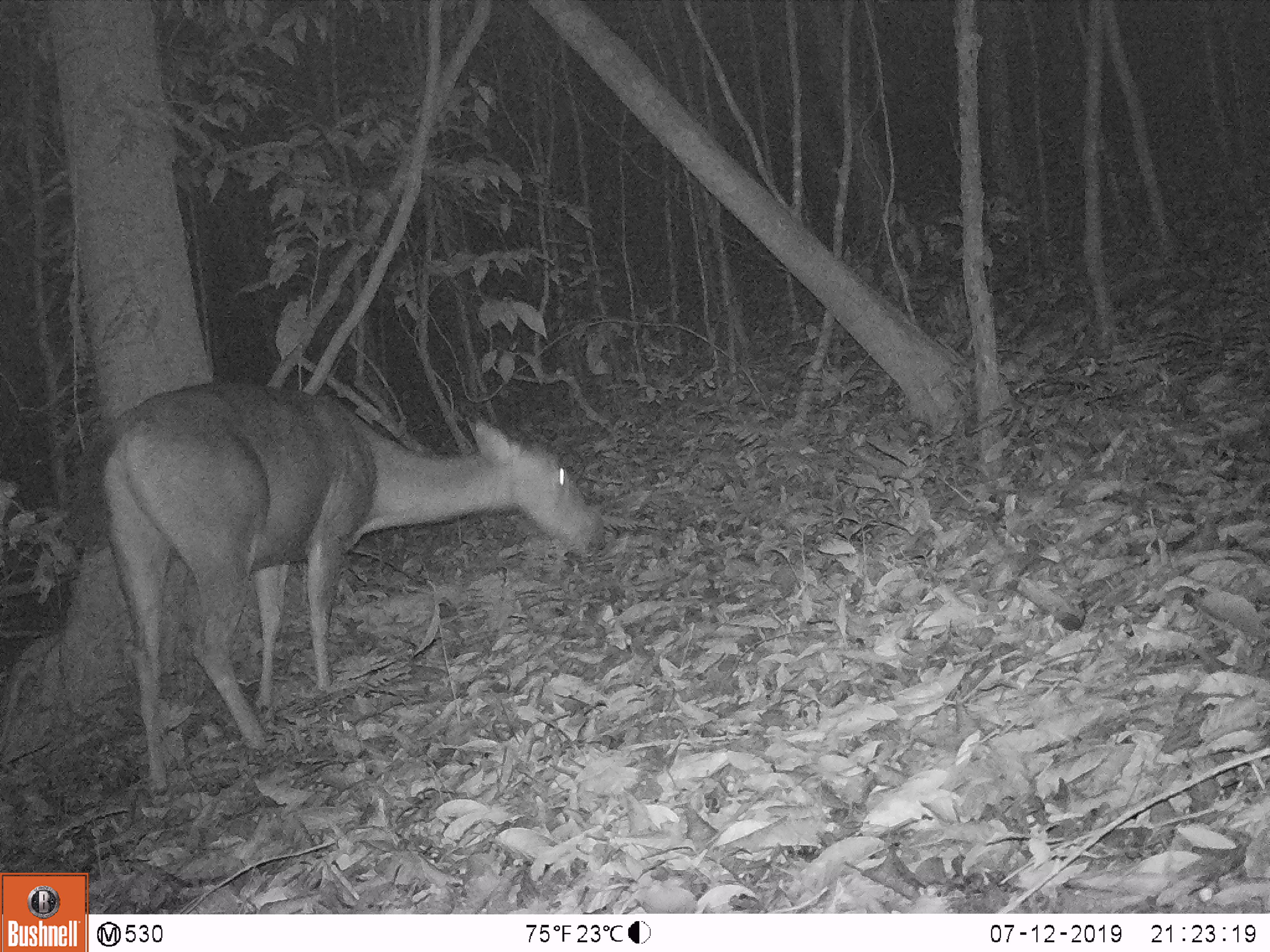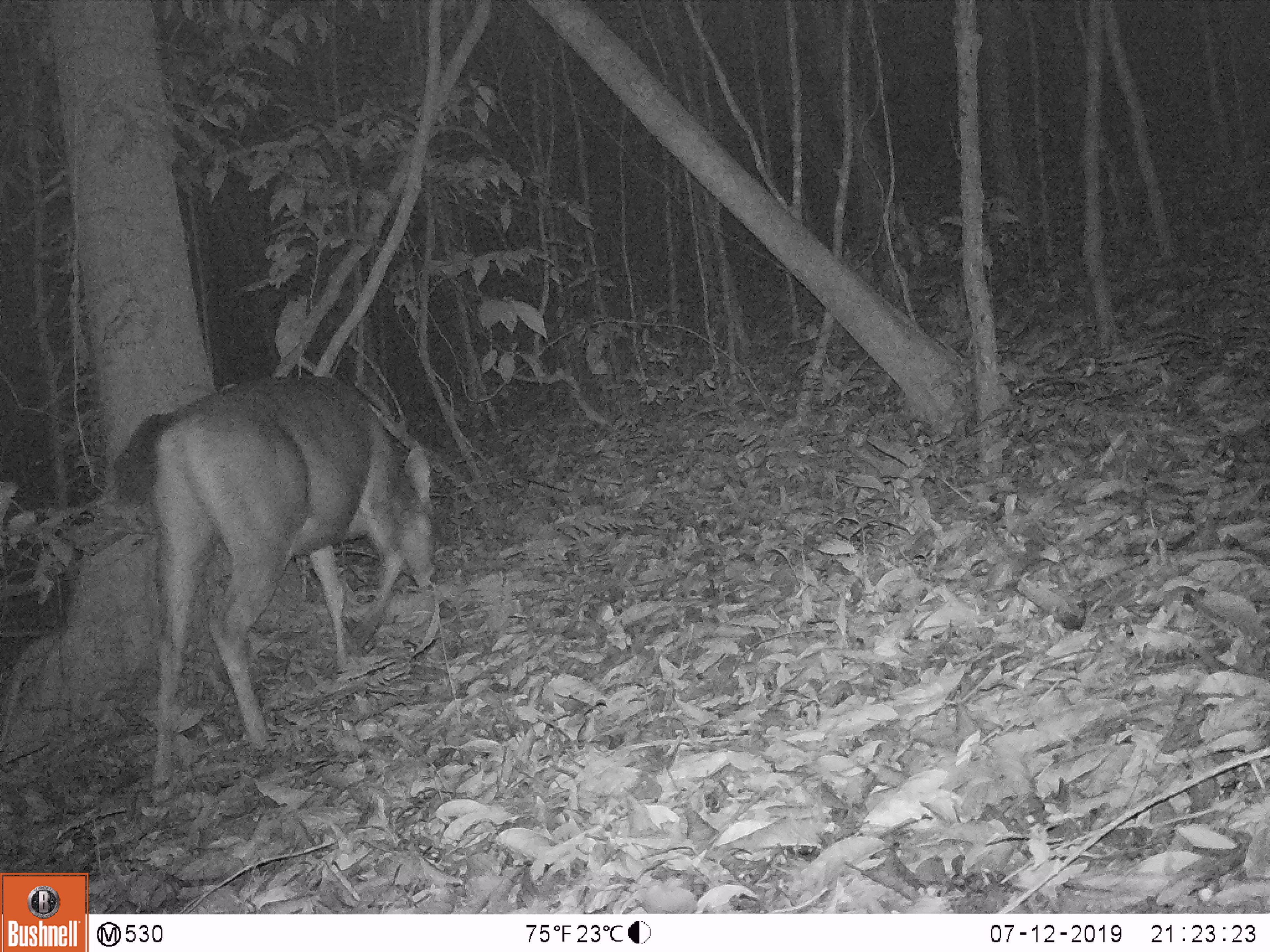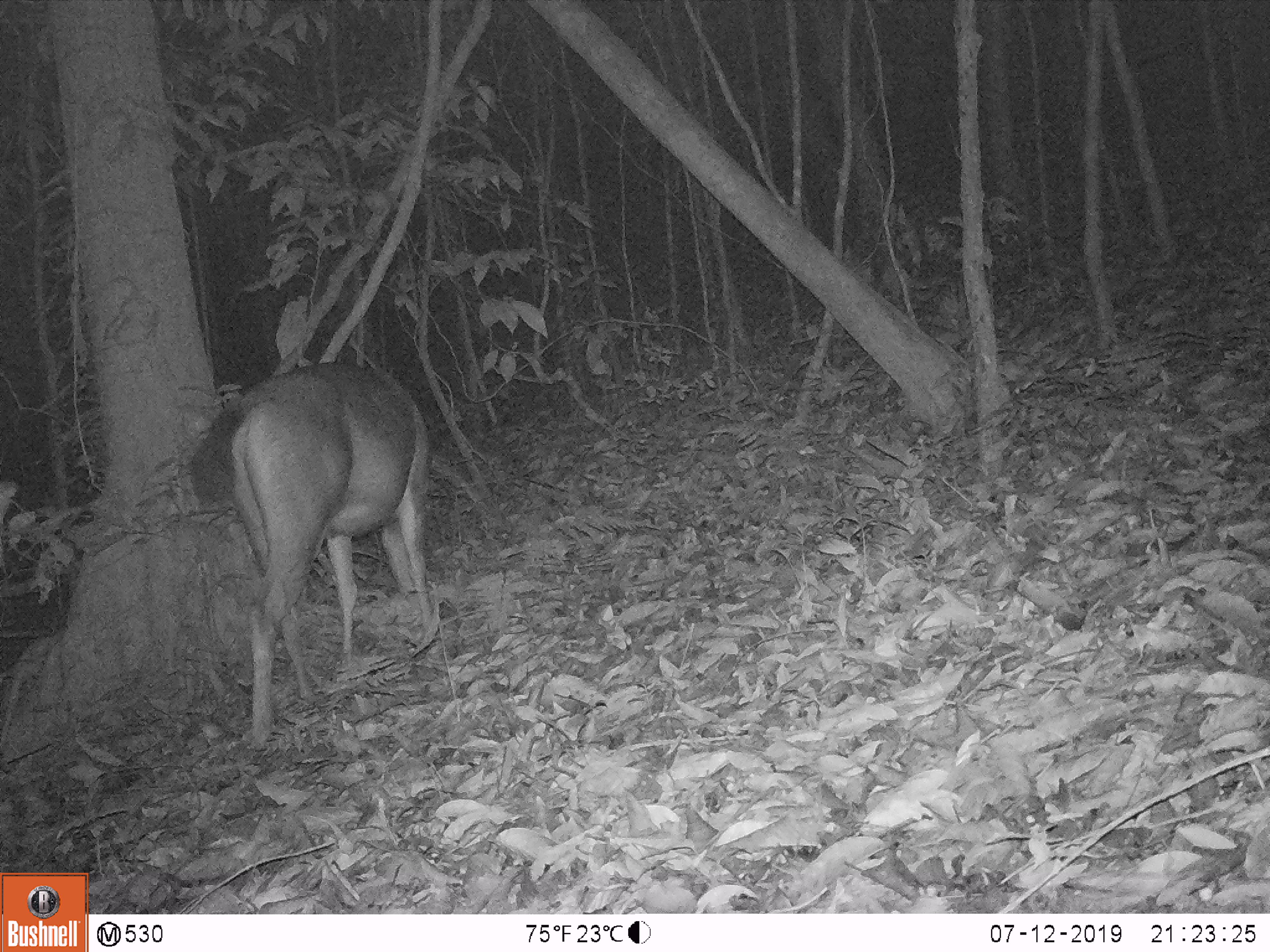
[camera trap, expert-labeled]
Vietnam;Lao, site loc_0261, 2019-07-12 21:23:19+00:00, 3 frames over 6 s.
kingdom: Animalia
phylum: Chordata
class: Mammalia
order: Artiodactyla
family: Cervidae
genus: Rusa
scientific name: Rusa unicolor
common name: sambar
Sambar (Rusa unicolor). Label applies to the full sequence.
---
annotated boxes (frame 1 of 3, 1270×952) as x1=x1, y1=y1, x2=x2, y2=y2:
sambar: x1=73, y1=383, x2=598, y2=793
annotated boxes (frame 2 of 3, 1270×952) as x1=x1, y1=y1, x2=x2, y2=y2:
sambar: x1=114, y1=377, x2=434, y2=784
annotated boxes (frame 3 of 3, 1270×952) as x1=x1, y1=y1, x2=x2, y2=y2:
sambar: x1=189, y1=361, x2=433, y2=743